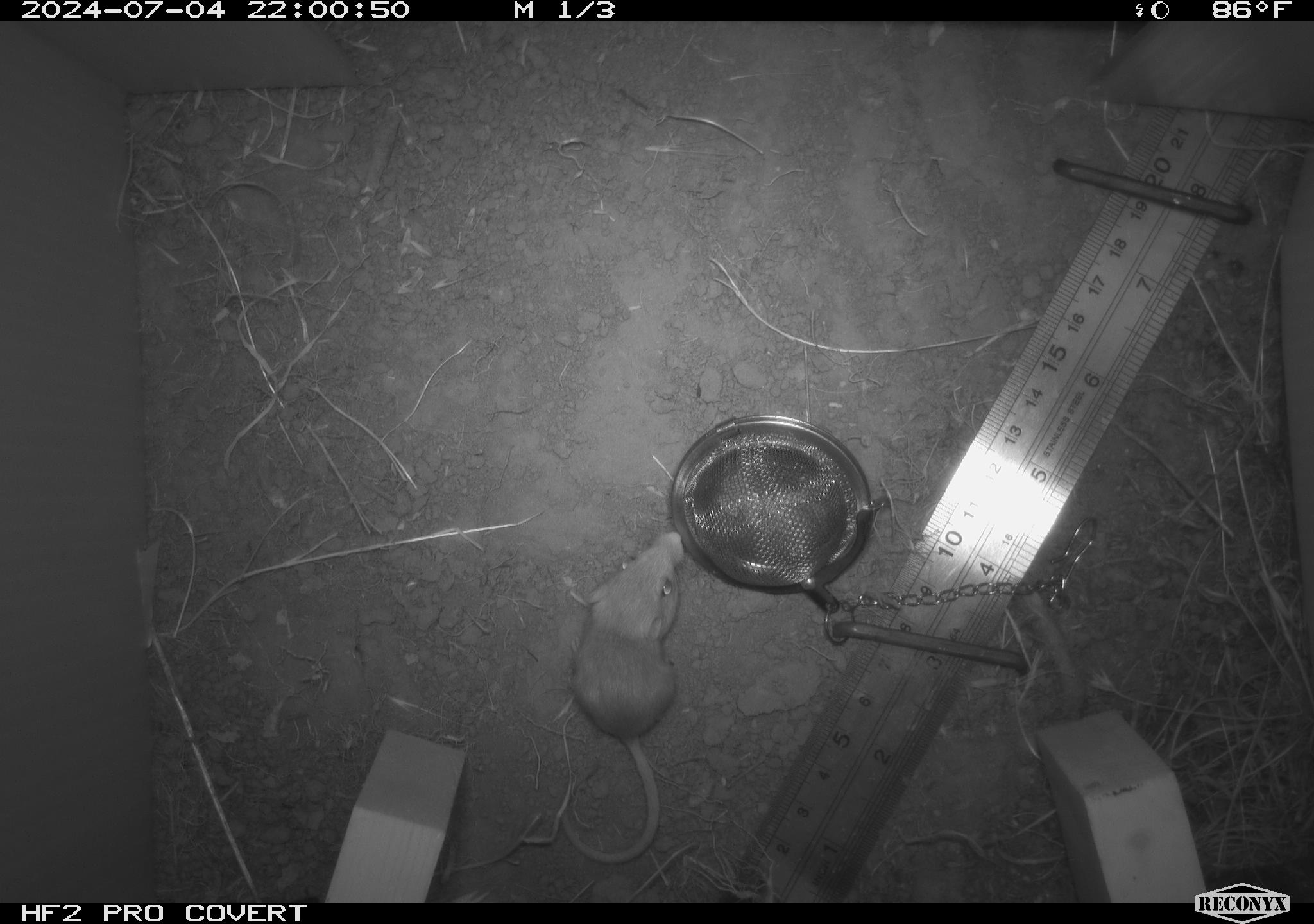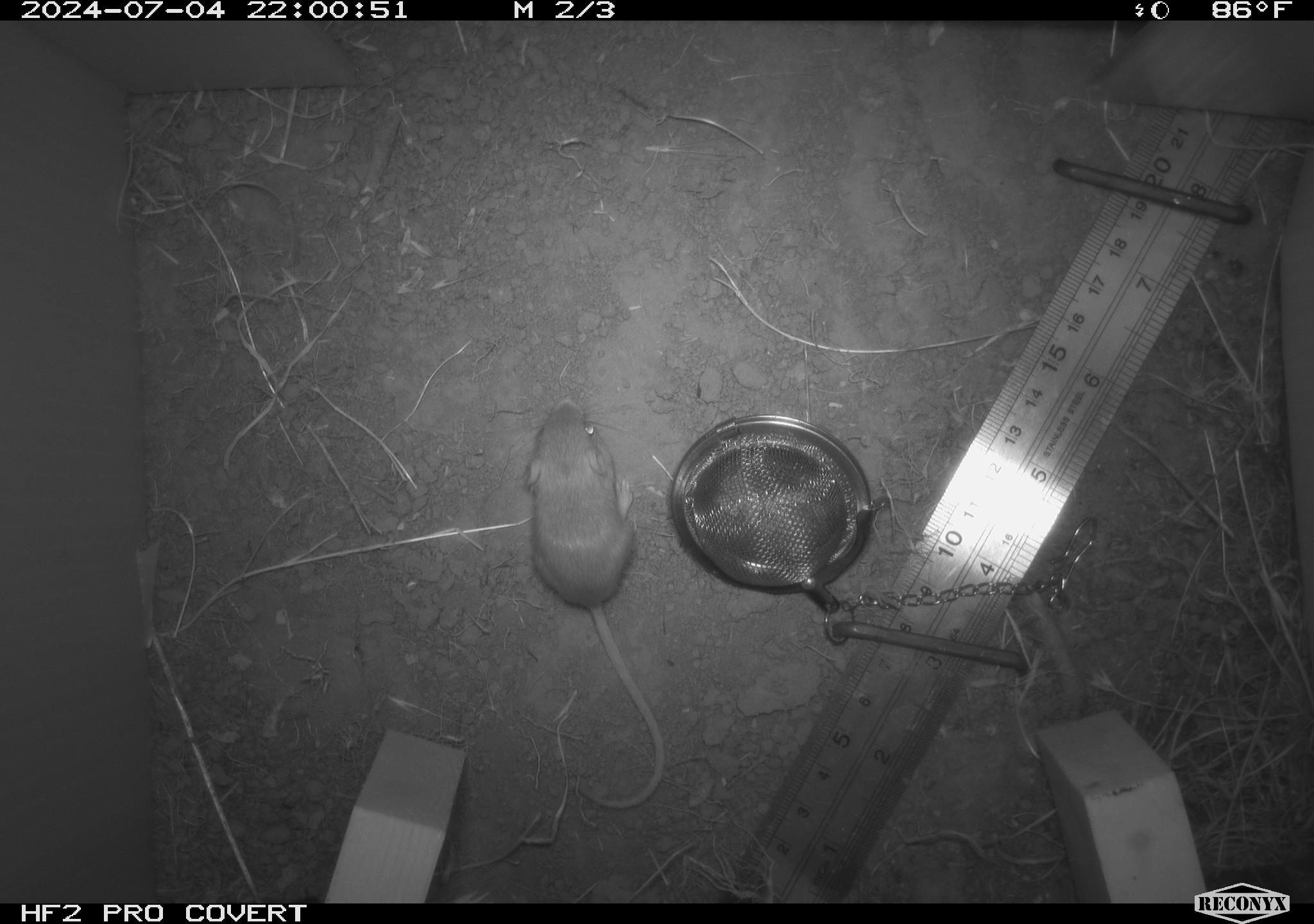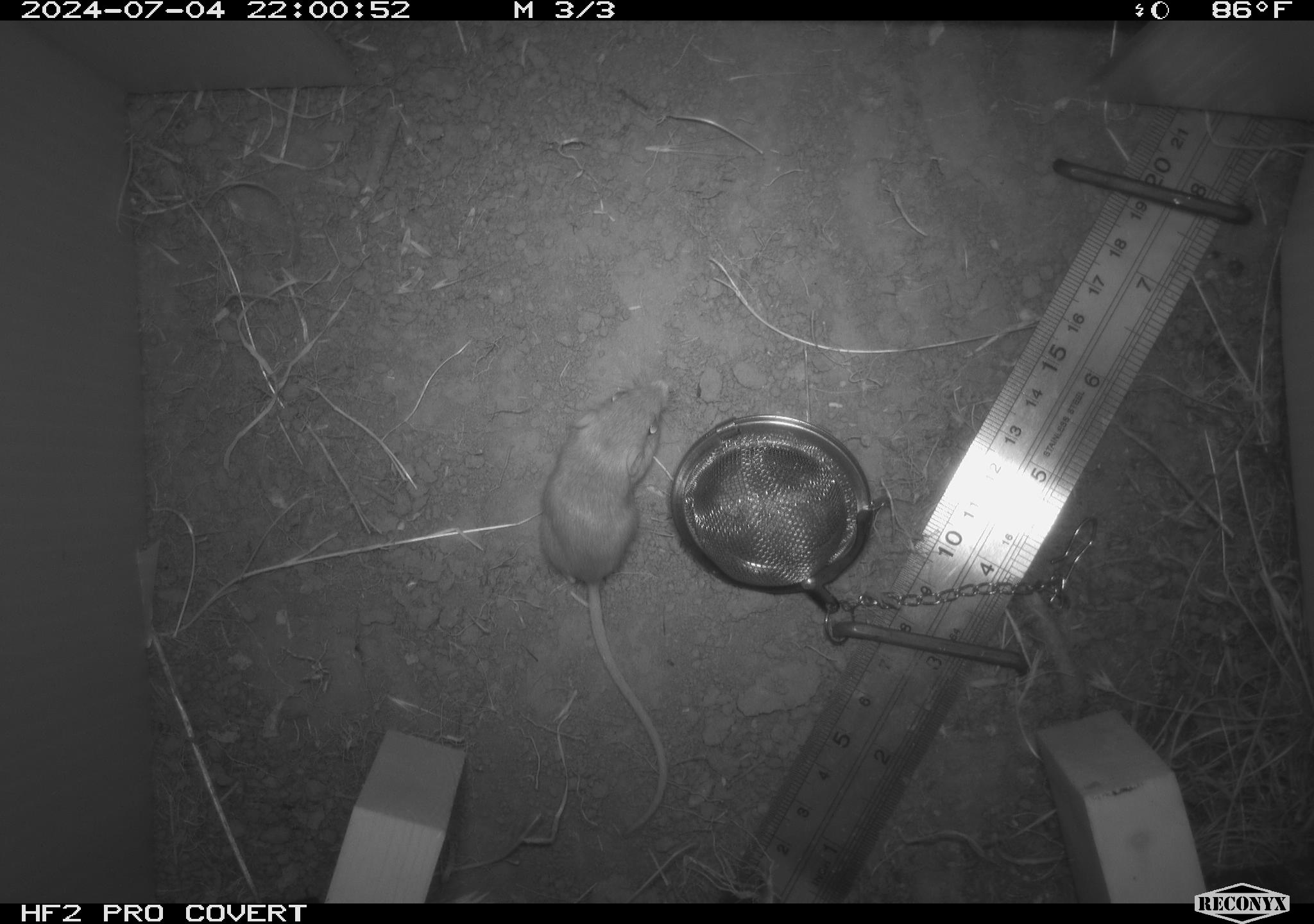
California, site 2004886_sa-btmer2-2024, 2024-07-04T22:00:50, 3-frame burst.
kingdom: Animalia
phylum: Chordata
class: Mammalia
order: Rodentia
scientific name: Rodentia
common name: mouse species